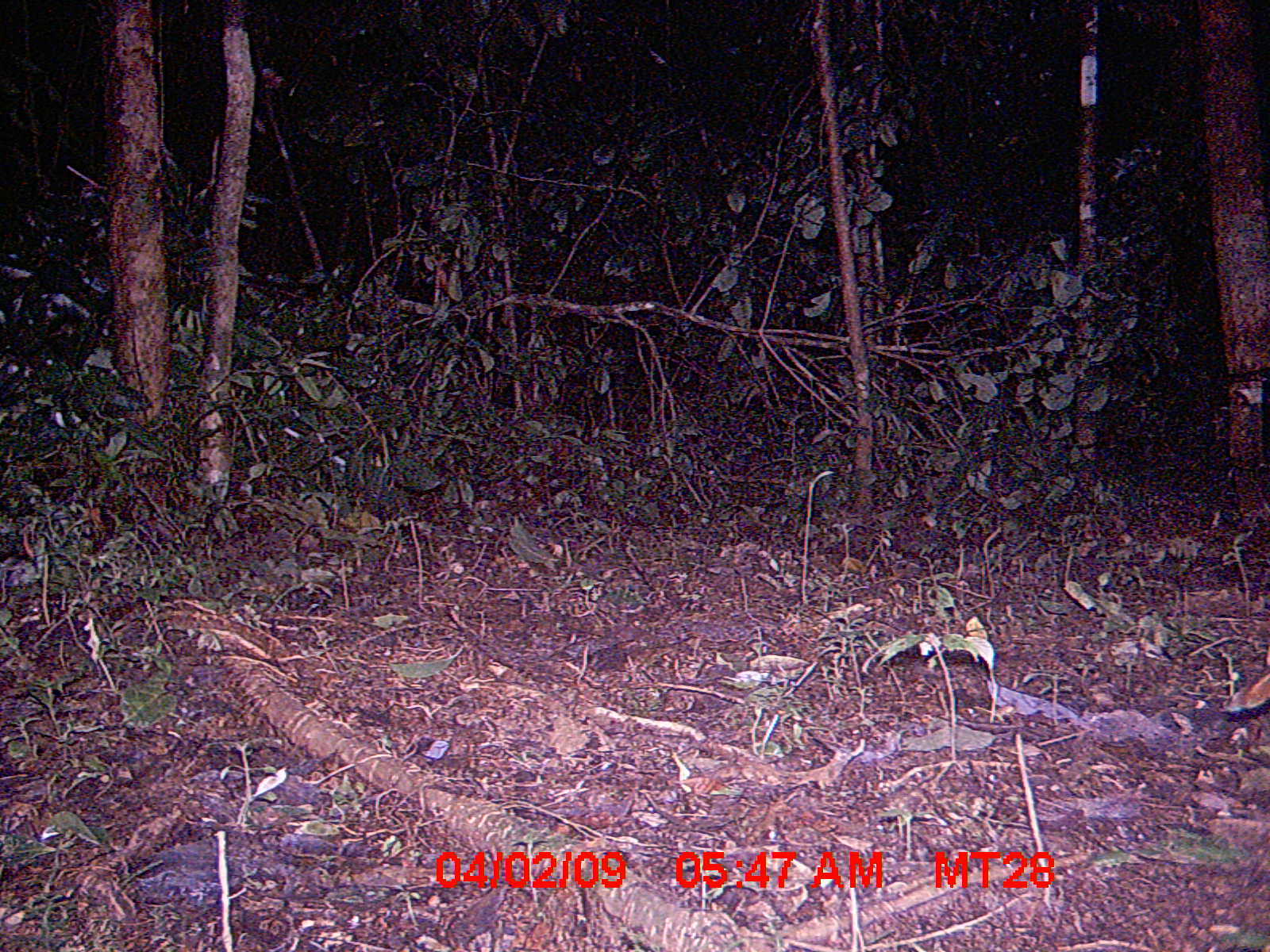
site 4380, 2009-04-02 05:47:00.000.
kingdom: Animalia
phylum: Chordata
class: Aves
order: Coraciiformes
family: Brachypteraciidae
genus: Brachypteracias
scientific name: Brachypteracias squamiger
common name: scaly ground-roller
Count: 1.